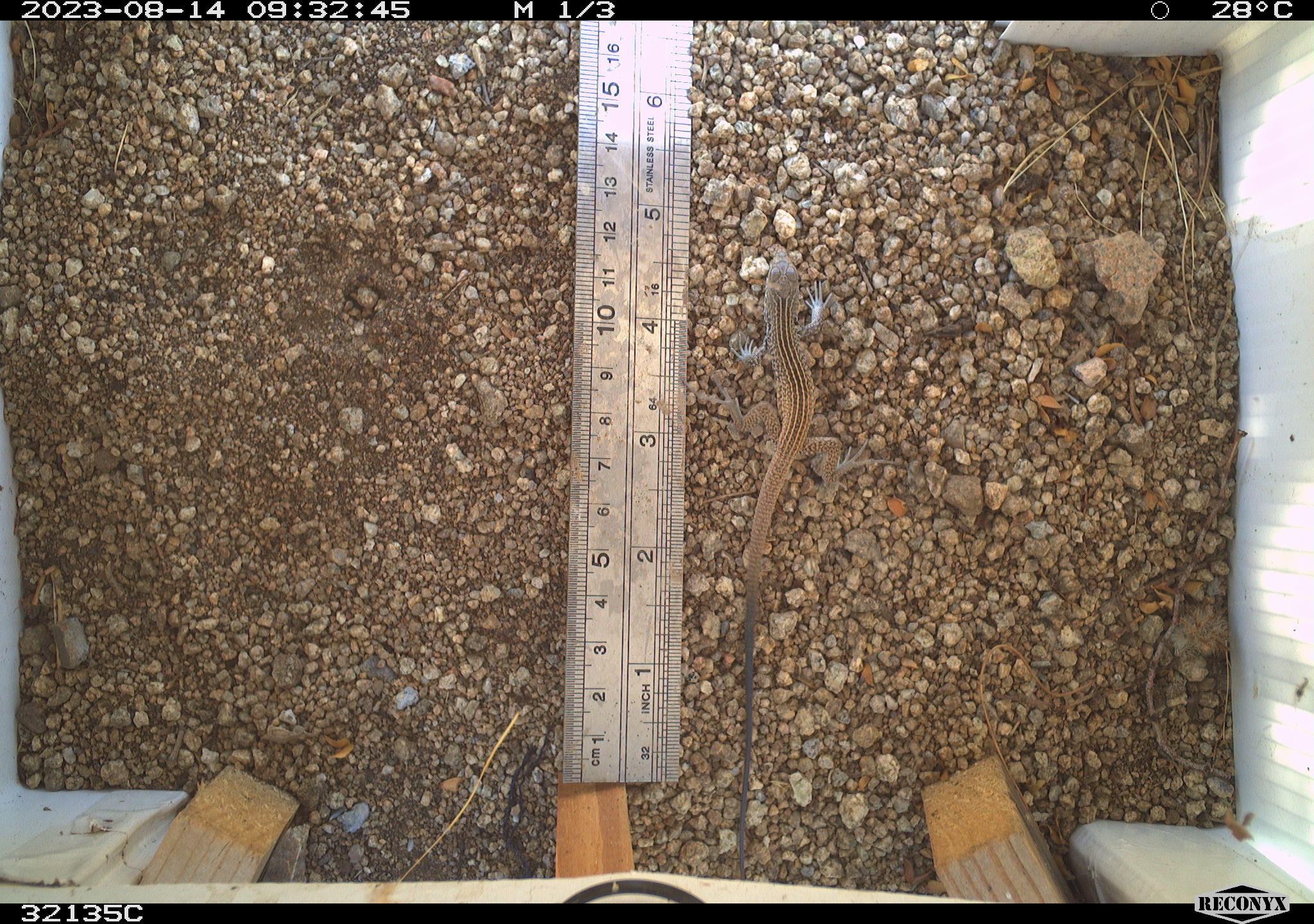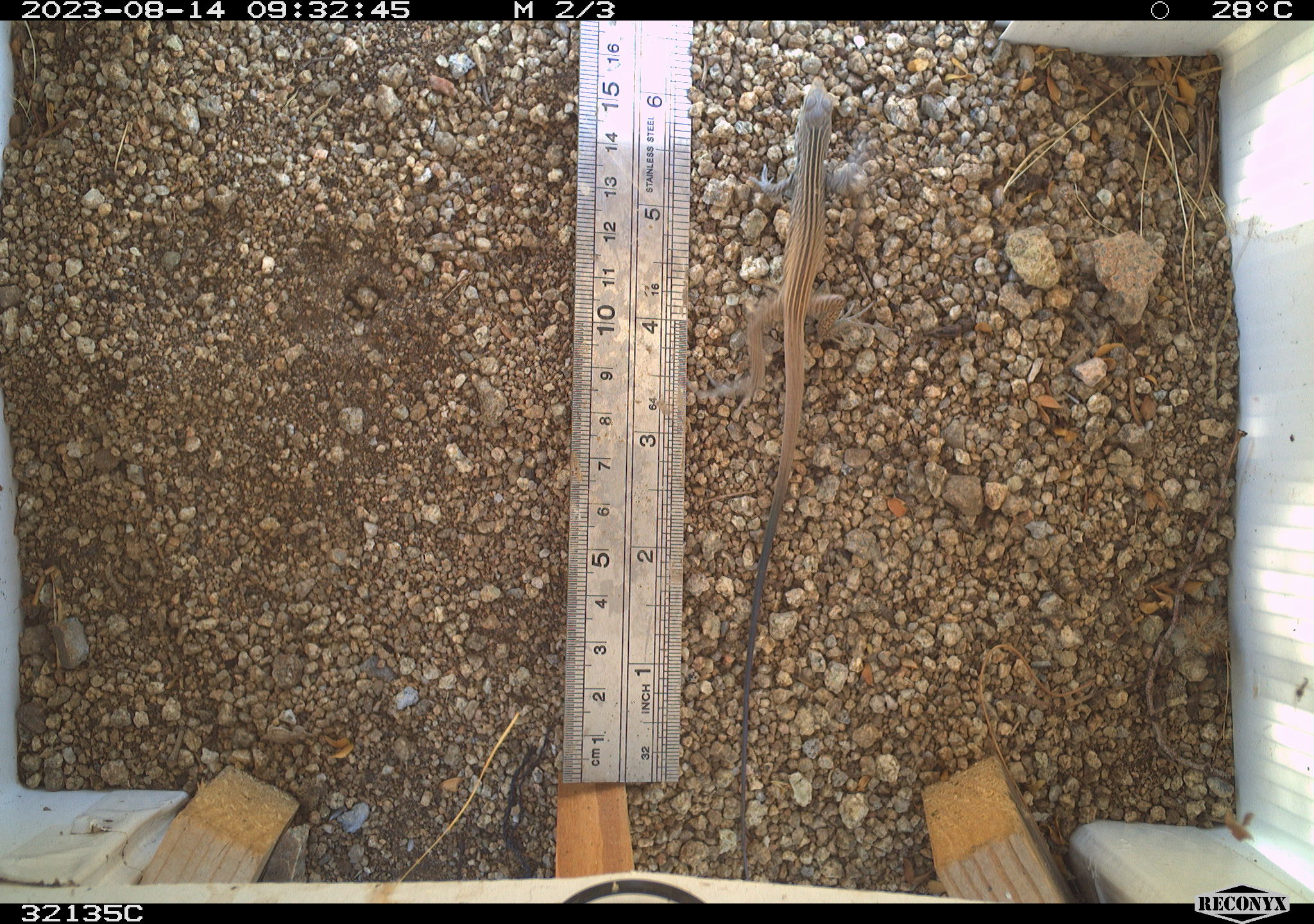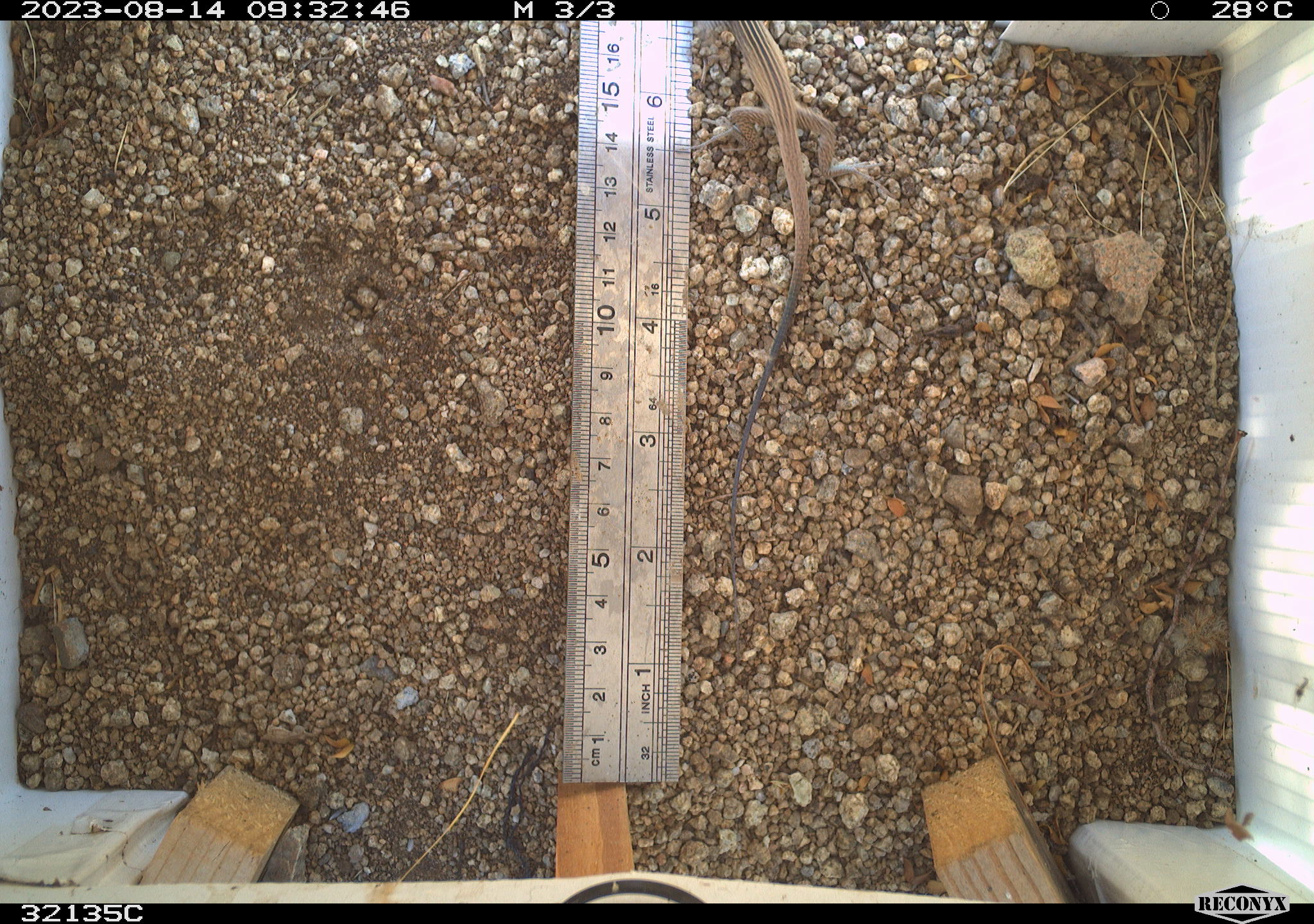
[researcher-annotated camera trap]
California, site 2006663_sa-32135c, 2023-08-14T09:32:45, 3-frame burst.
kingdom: Animalia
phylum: Chordata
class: Reptilia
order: Squamata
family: Teiidae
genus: Aspidoscelis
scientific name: Aspidoscelis tigris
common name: western whiptail